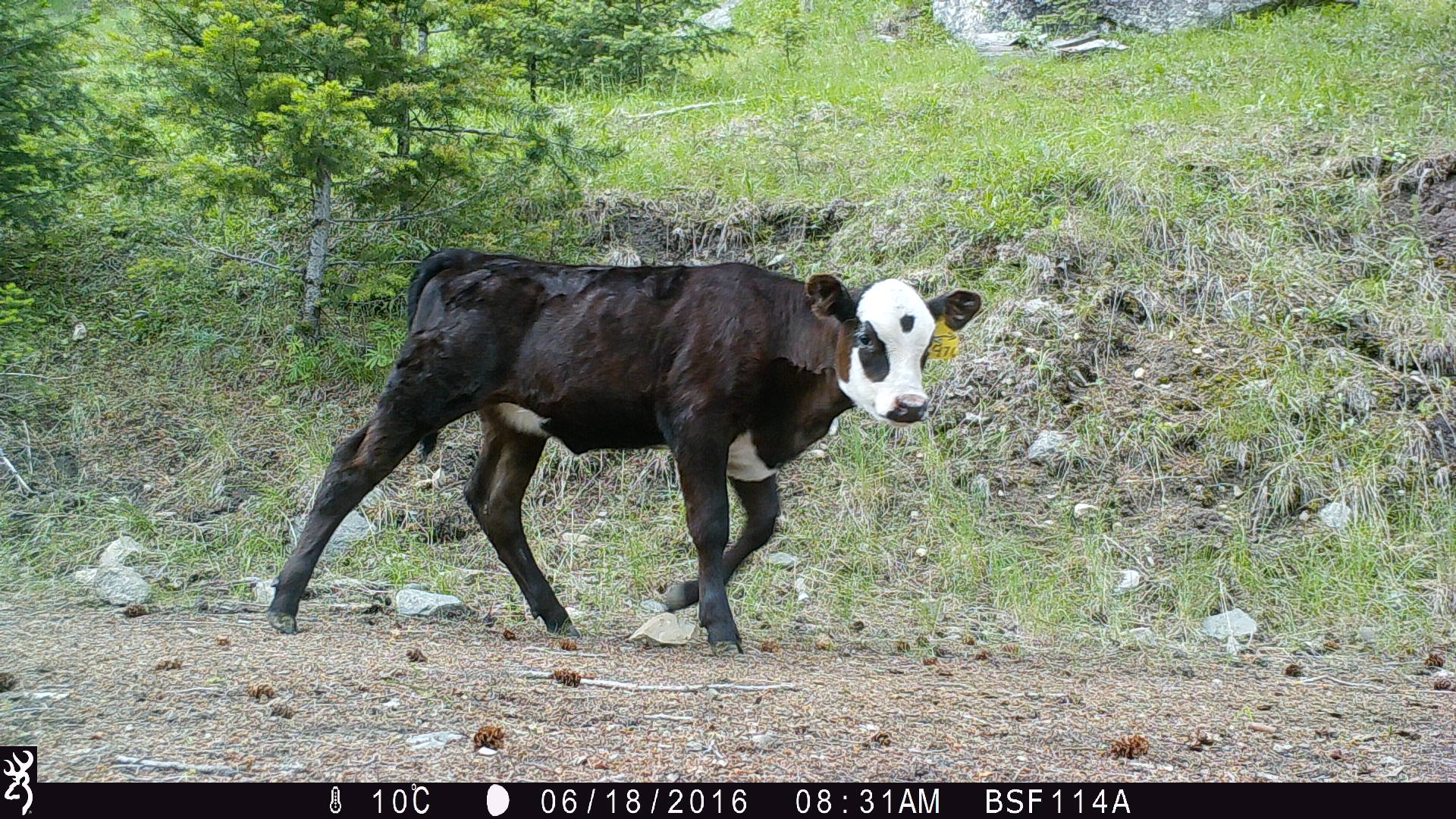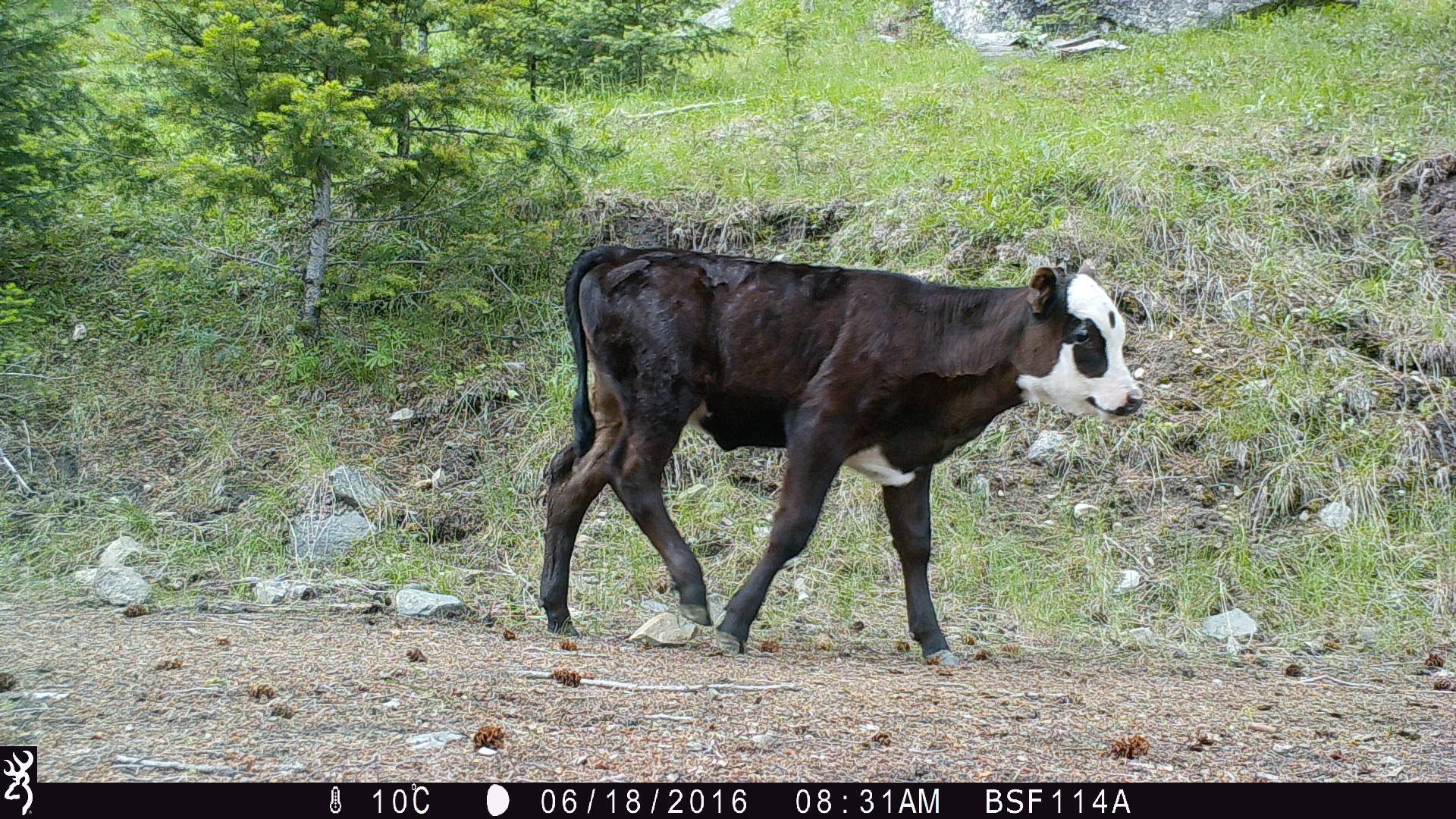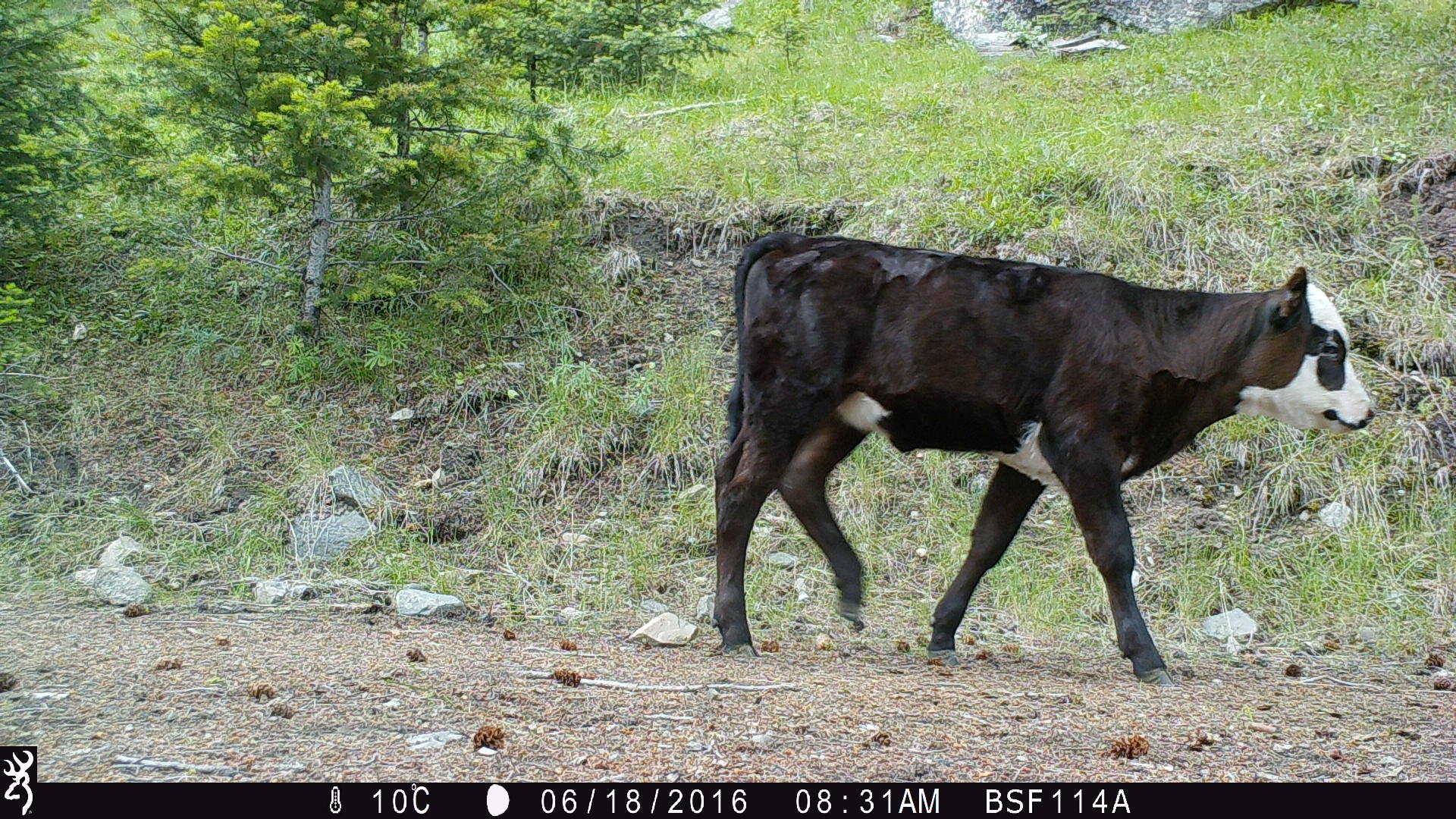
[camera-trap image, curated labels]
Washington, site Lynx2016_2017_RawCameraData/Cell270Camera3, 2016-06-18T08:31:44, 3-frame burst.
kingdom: Animalia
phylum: Chordata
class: Mammalia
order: Artiodactyla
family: Bovidae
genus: Bos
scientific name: Bos taurus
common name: domestic cattle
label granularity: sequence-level